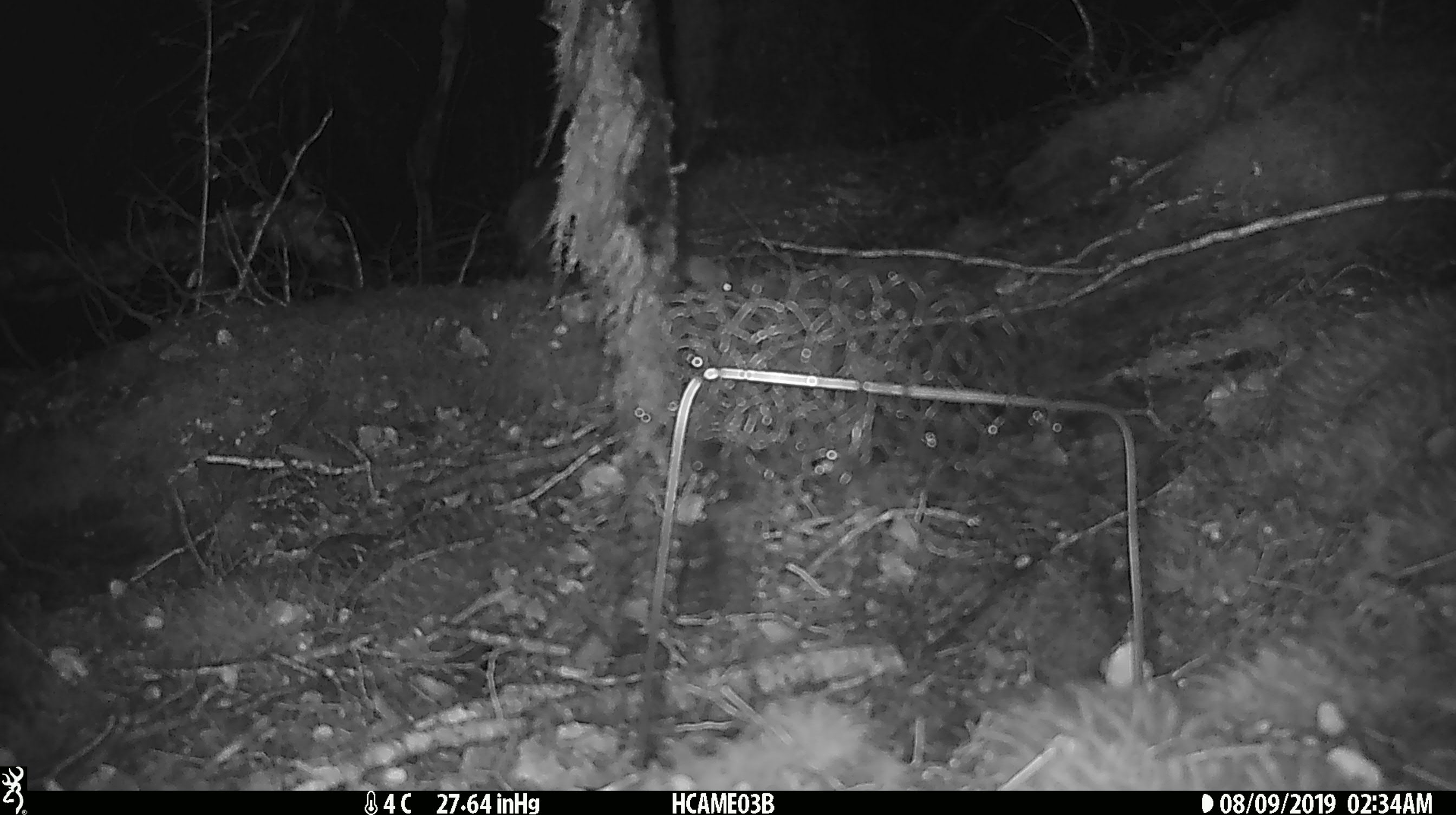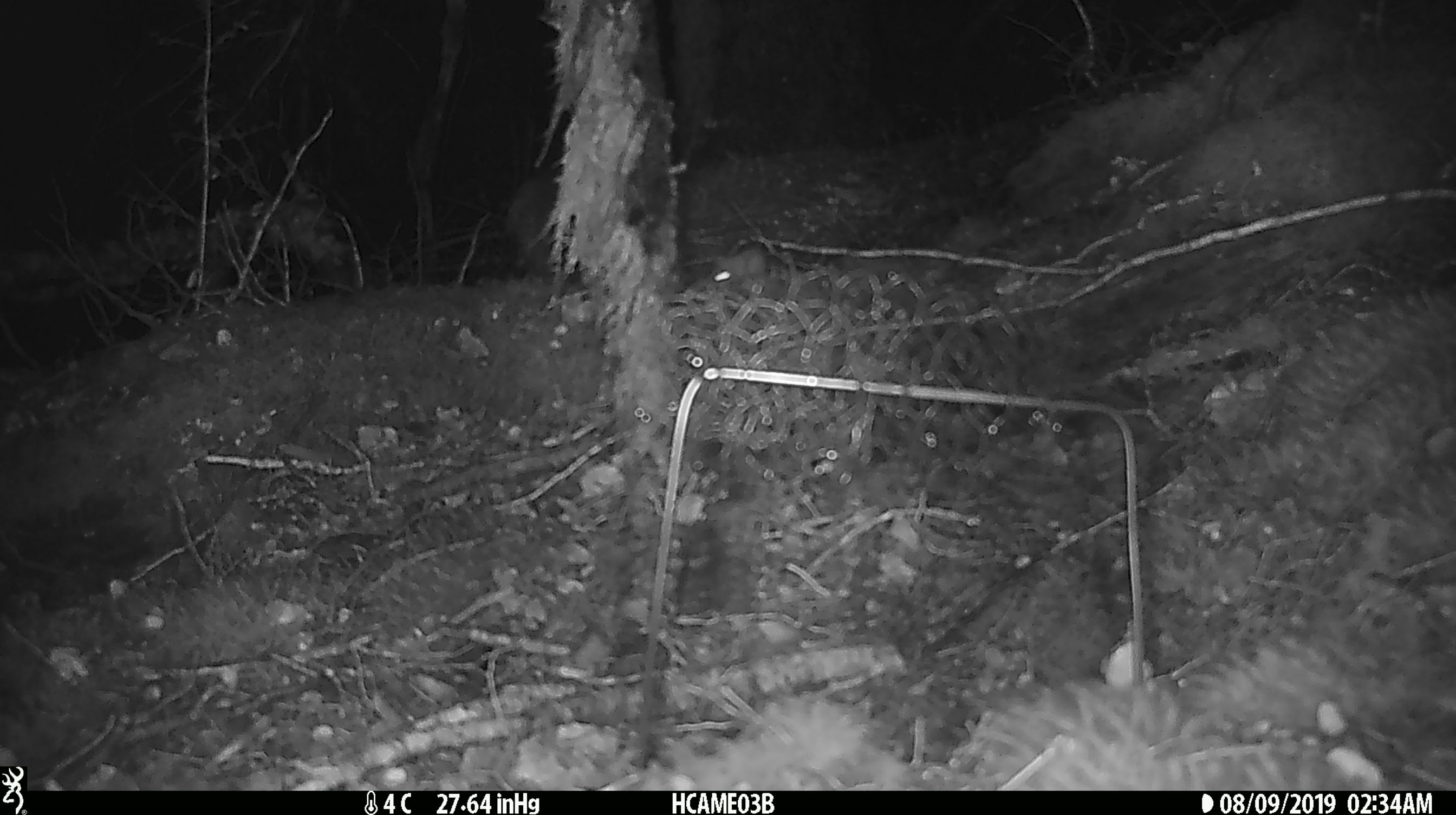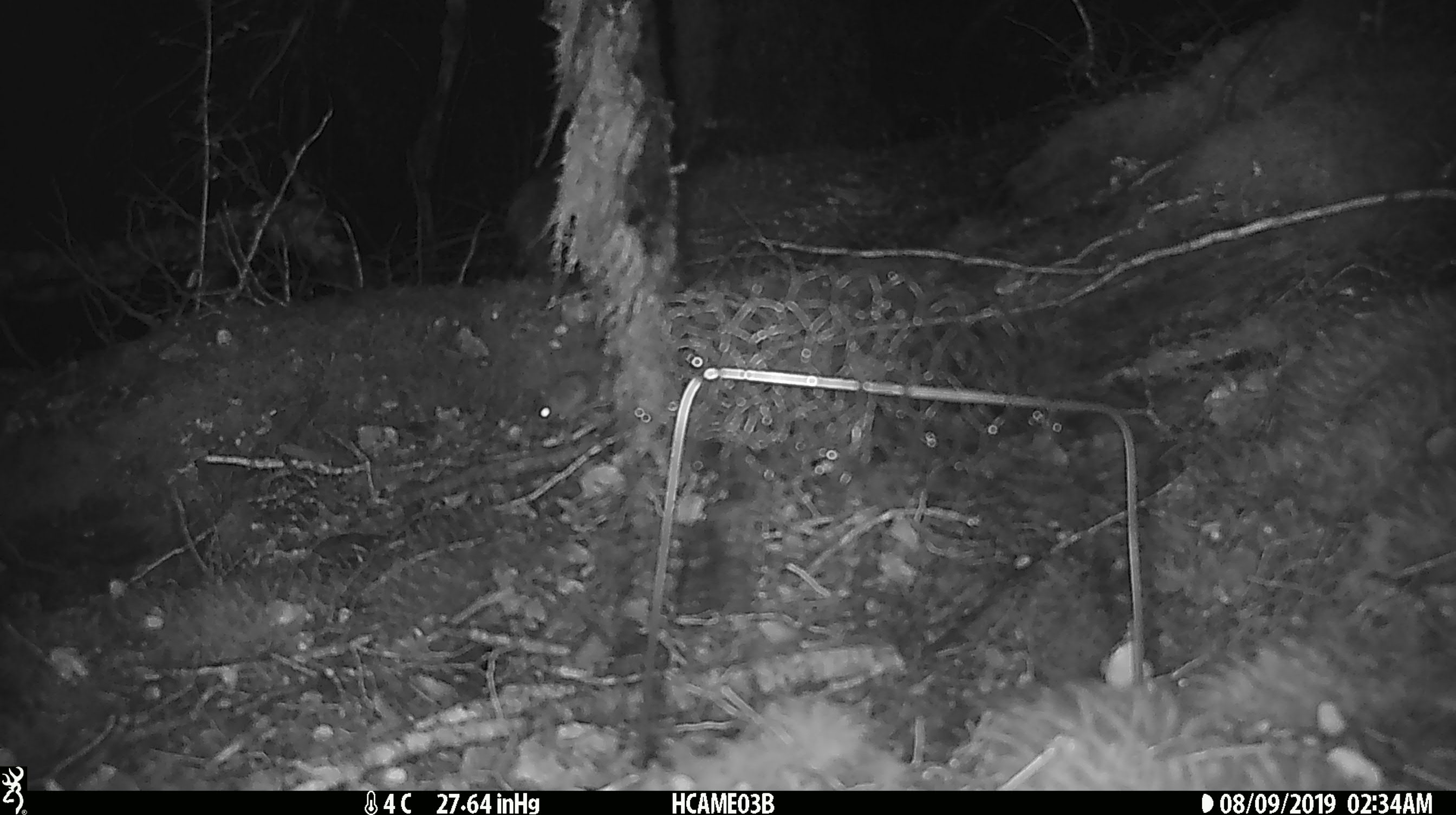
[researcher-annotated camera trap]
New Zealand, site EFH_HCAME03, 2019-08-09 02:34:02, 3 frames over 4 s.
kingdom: Animalia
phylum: Chordata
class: Mammalia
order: Rodentia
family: Muridae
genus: Mus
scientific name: Mus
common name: mouse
Mouse (Mus).